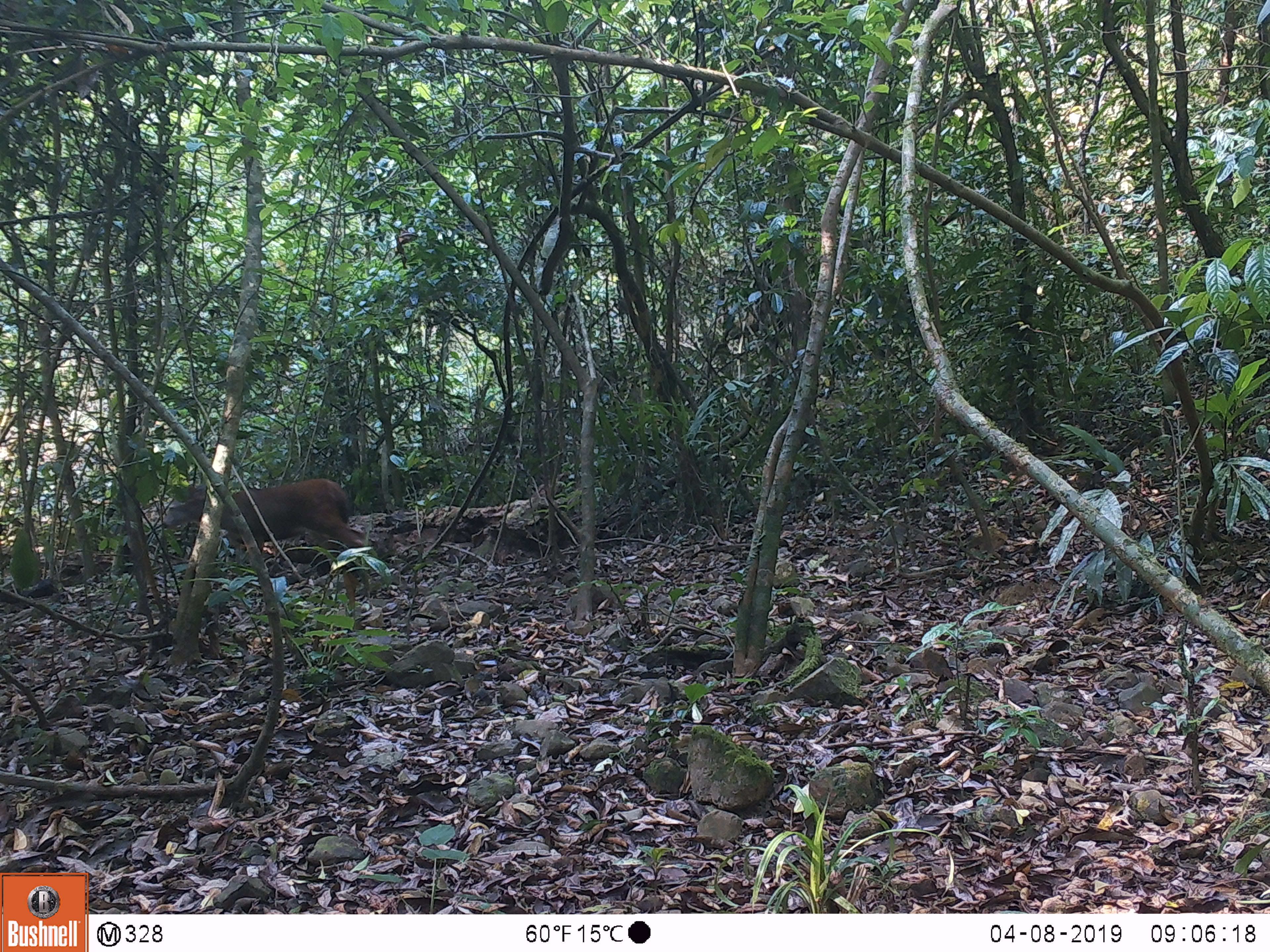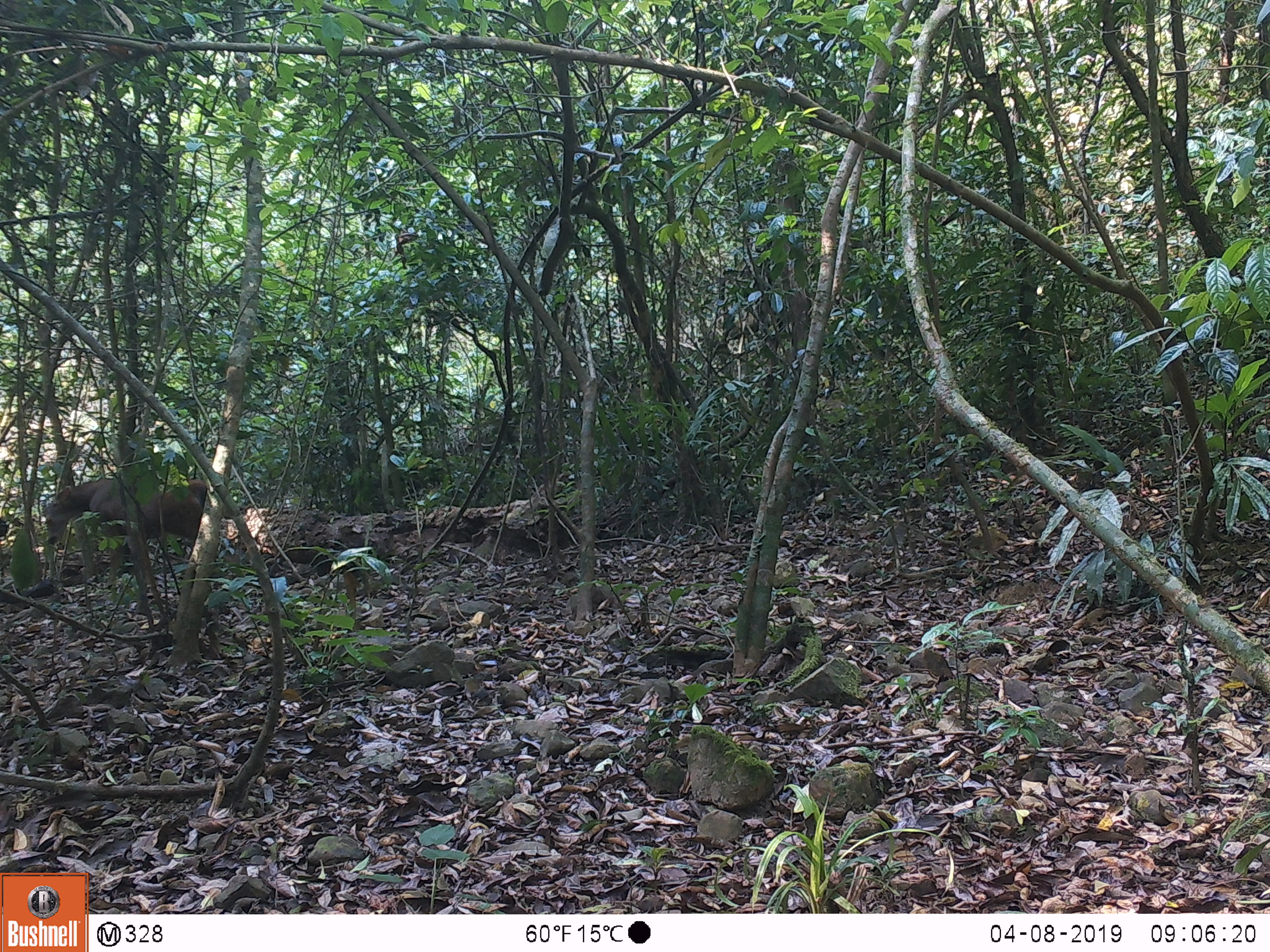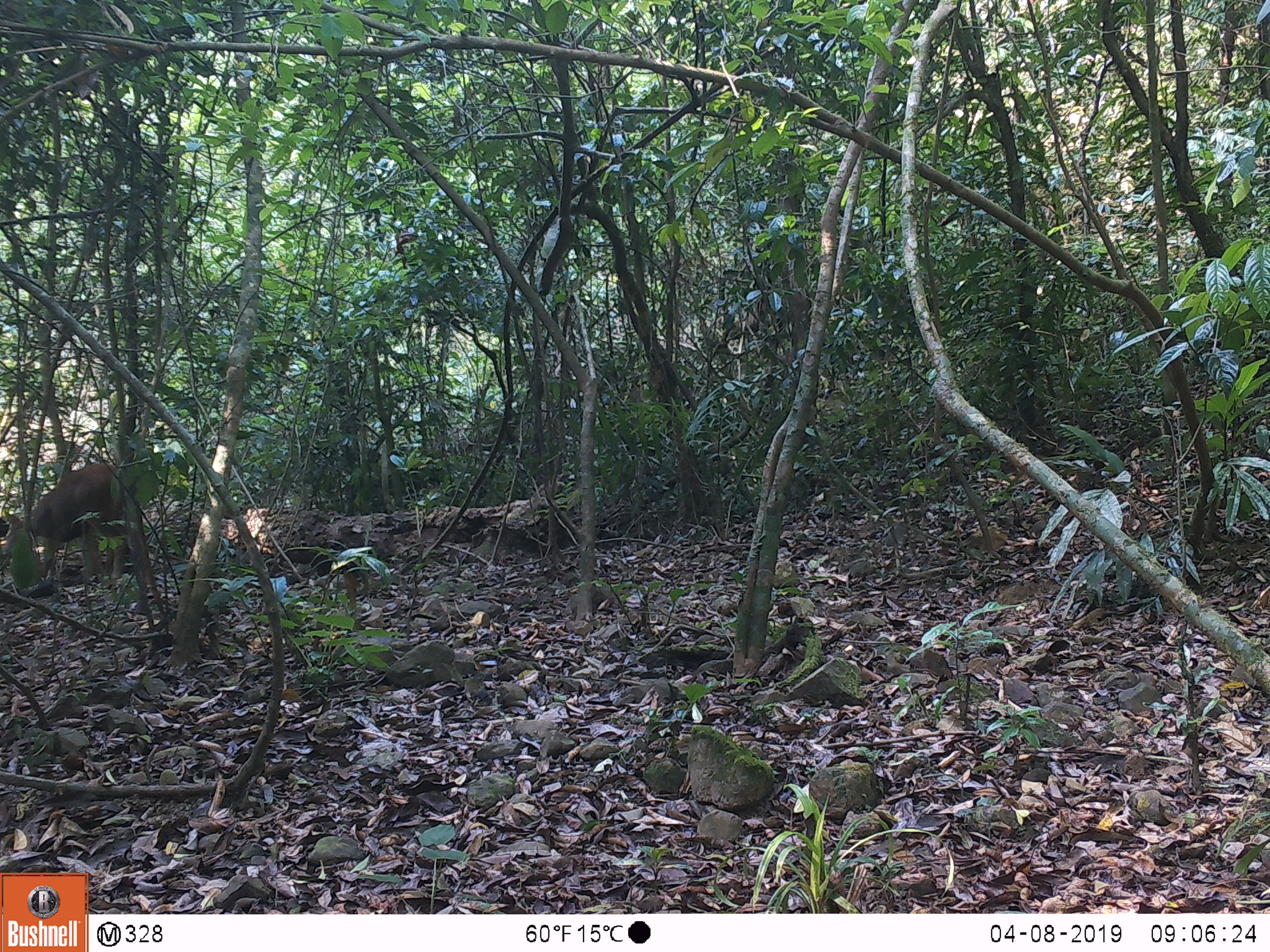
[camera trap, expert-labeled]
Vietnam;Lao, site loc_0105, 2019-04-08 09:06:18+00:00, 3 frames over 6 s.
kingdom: Animalia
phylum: Chordata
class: Mammalia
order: Artiodactyla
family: Cervidae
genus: Rusa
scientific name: Rusa unicolor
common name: sambar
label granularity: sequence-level